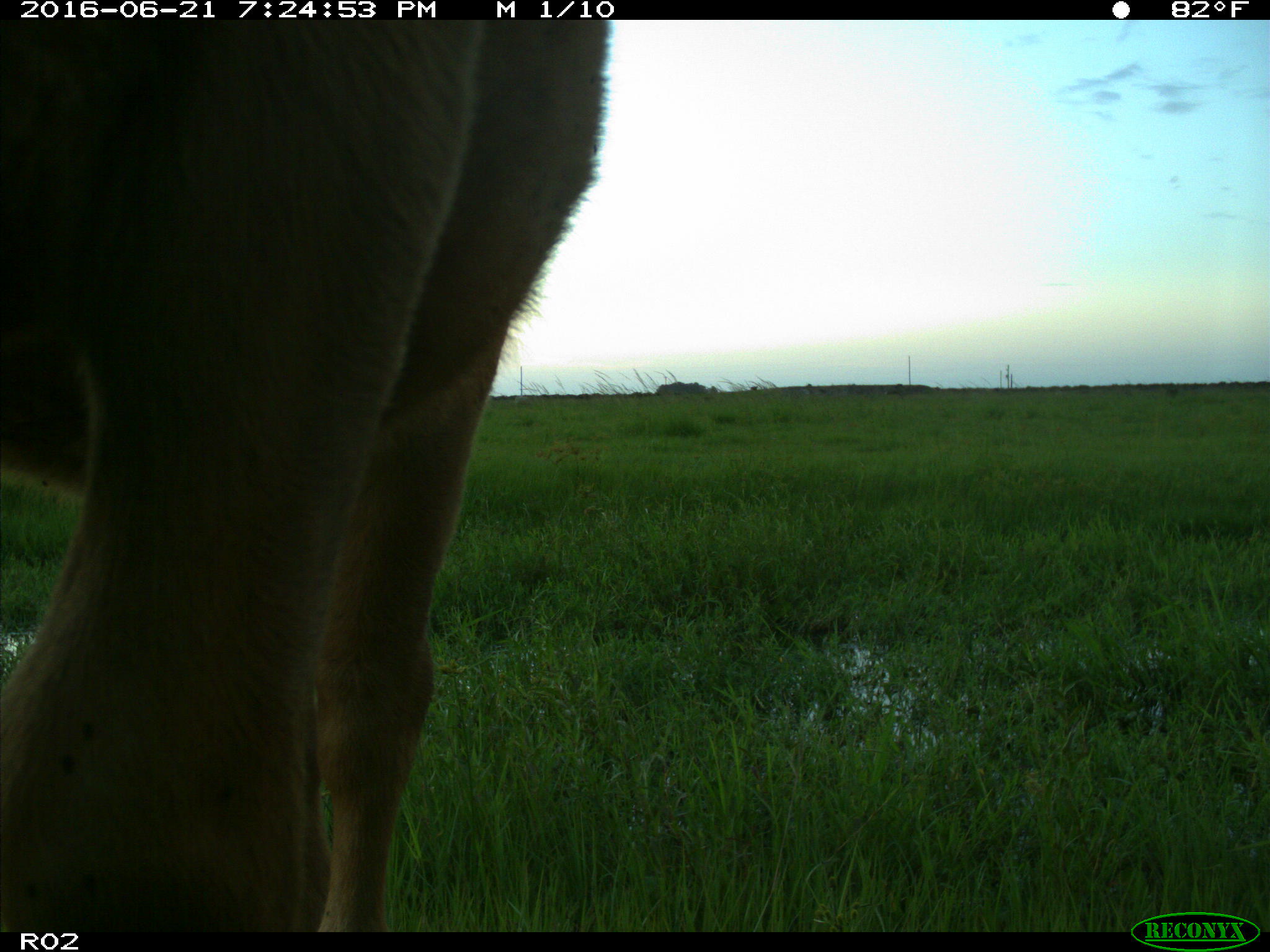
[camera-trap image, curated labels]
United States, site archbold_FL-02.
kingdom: Animalia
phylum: Chordata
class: Mammalia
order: Artiodactyla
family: Bovidae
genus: Bos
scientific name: Bos taurus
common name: domestic cow